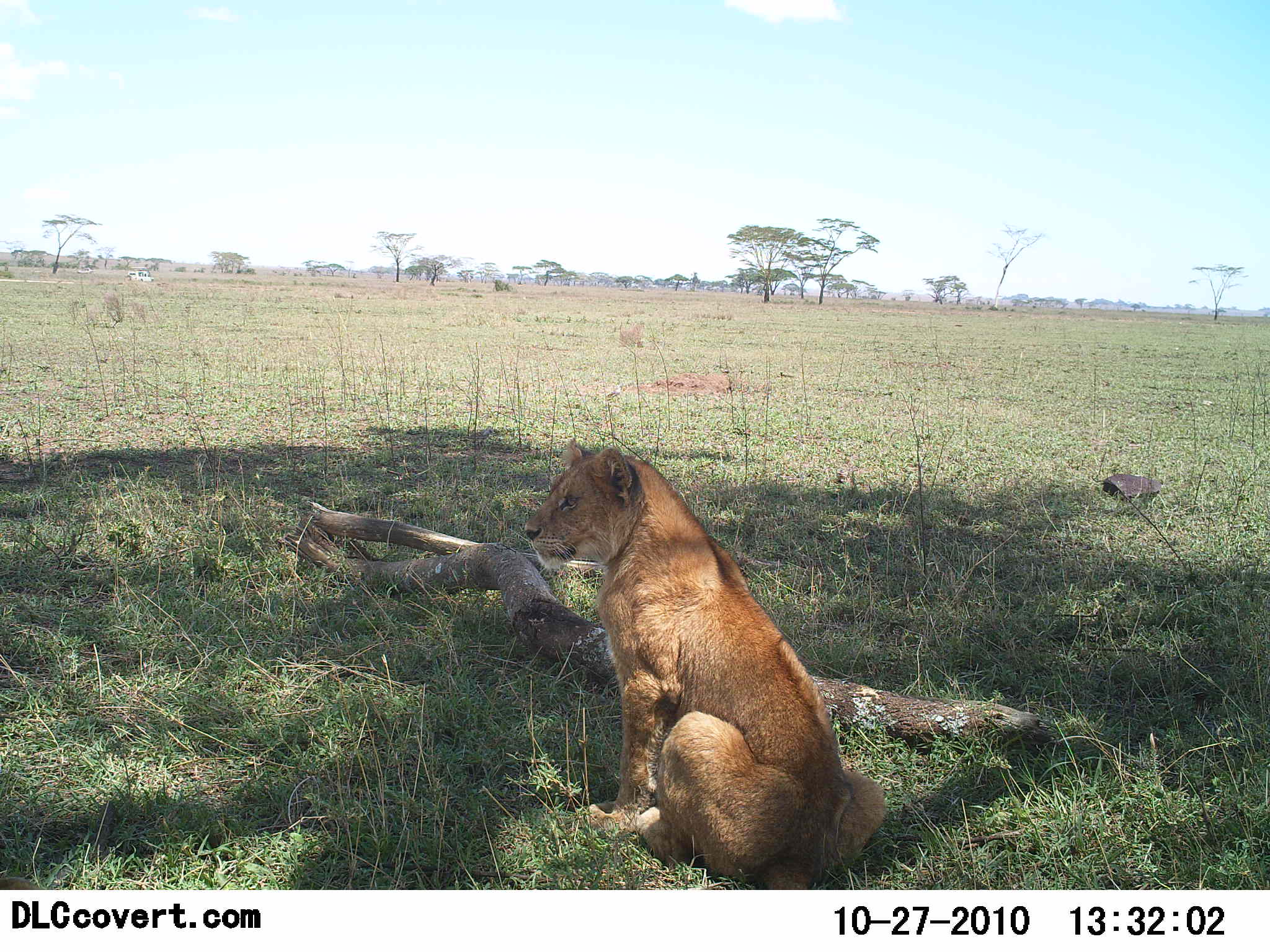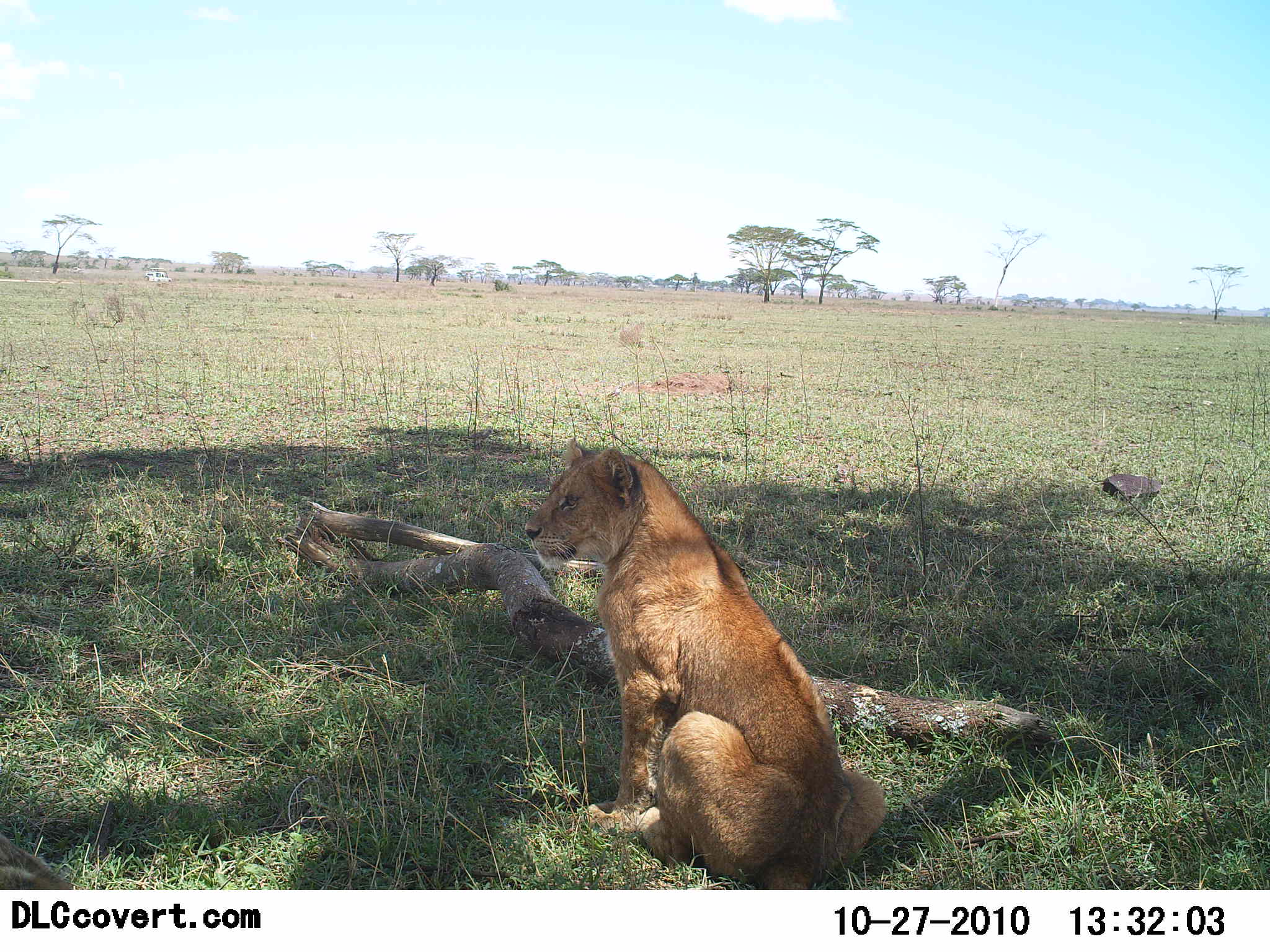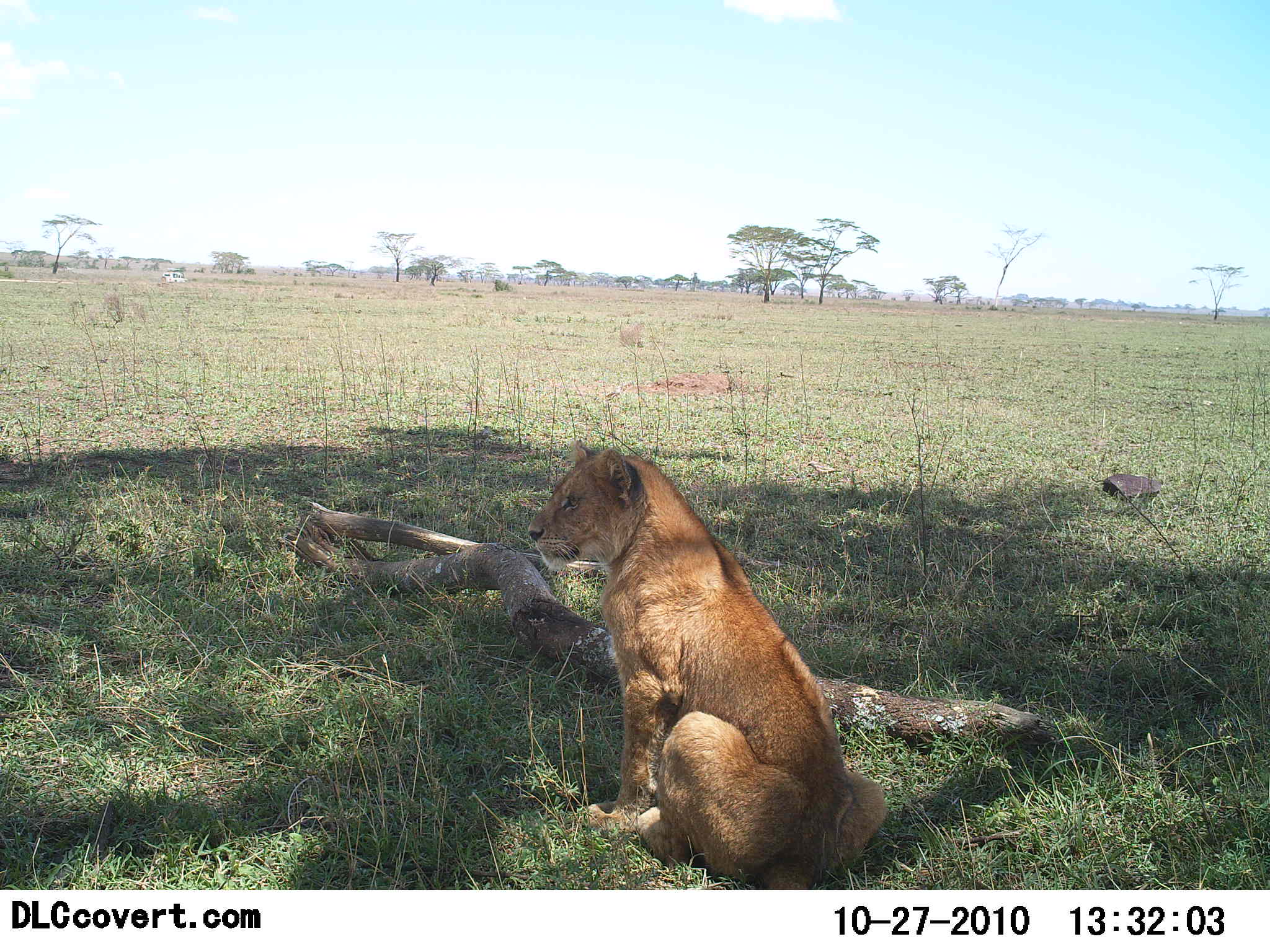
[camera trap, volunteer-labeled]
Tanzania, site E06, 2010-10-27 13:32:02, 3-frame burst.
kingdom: Animalia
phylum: Chordata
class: Mammalia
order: Carnivora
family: Felidae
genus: Panthera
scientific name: Panthera leo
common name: lion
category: lionfemale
Lionfemale (lion) (Panthera leo), count 1. Behavior (volunteer vote fractions): standing 0%, resting 100%, moving 0%, interacting 0%. Young present (vote fraction): 0%. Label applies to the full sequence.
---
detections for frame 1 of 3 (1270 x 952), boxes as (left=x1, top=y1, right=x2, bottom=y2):
animal: (left=523, top=438, right=886, bottom=890)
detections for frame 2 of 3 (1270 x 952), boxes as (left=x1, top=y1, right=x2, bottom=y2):
animal: (left=524, top=436, right=889, bottom=890)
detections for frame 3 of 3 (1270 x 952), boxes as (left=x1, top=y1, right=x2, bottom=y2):
animal: (left=527, top=437, right=888, bottom=892)